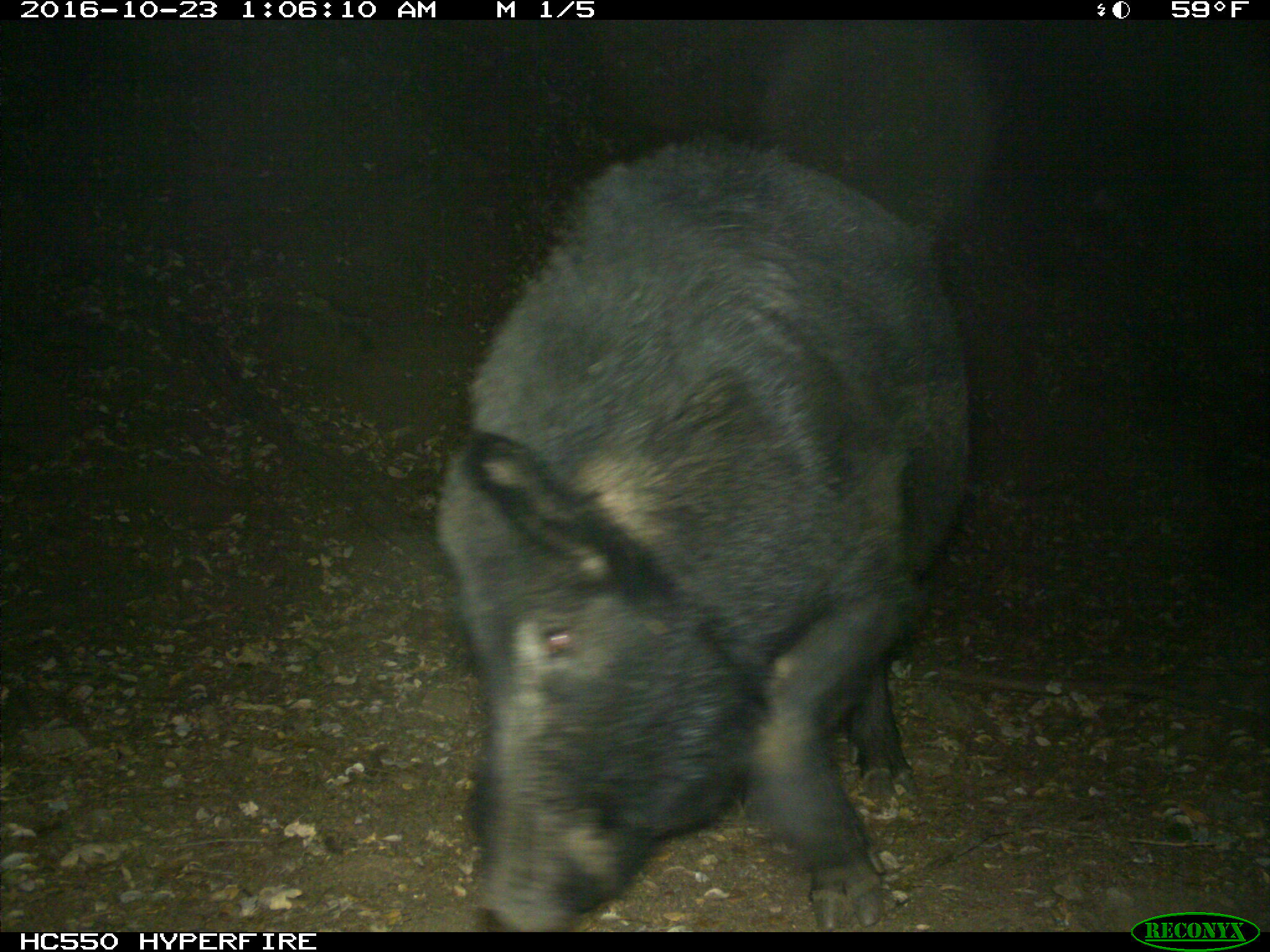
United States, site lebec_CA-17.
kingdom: Animalia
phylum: Chordata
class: Mammalia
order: Artiodactyla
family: Suidae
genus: Sus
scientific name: Sus scrofa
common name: wild boar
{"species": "Sus scrofa (wild boar)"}